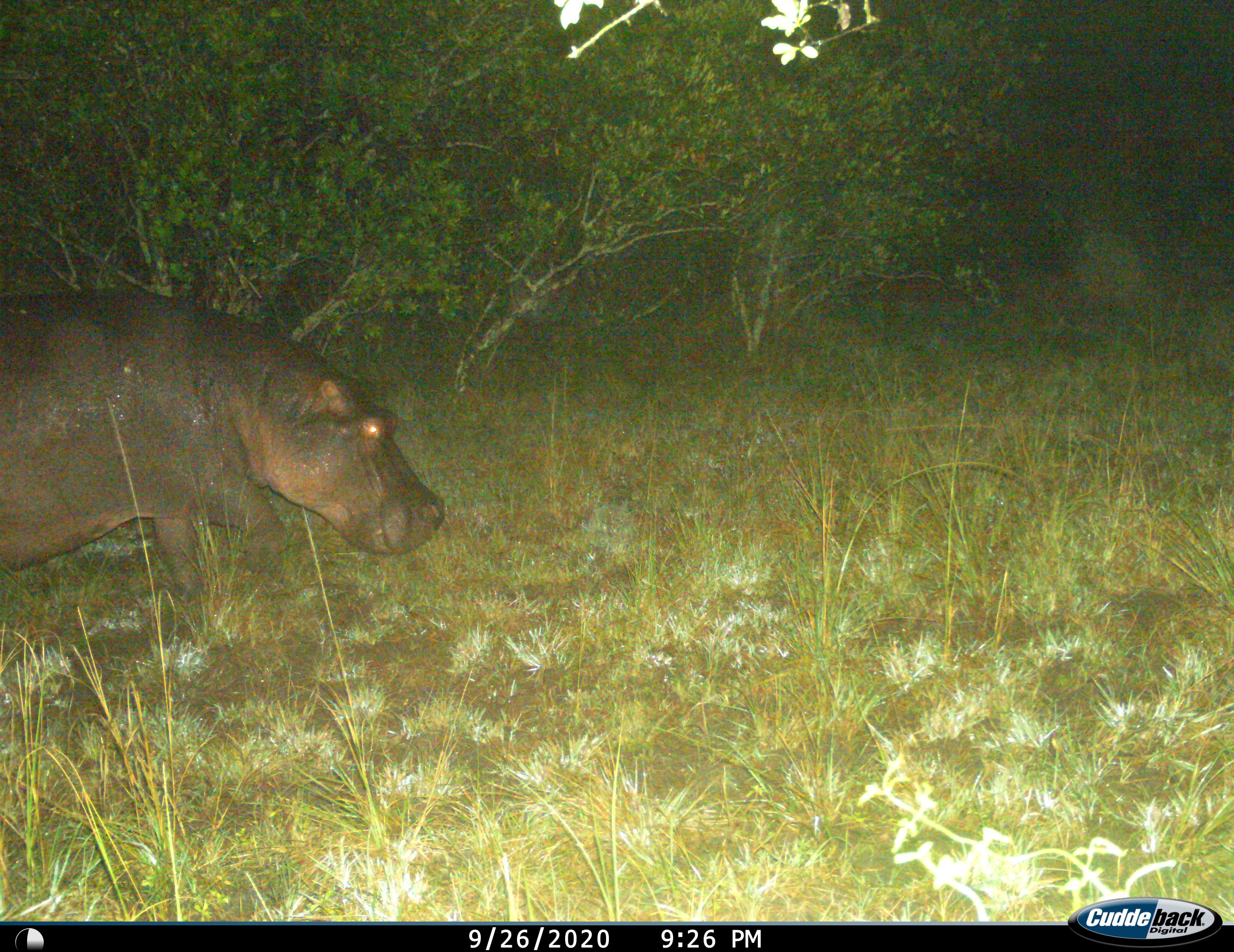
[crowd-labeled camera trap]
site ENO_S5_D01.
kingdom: Animalia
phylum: Chordata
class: Mammalia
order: Artiodactyla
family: Hippopotamidae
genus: Hippopotamus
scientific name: Hippopotamus amphibius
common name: hippopotamus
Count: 1.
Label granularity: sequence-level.